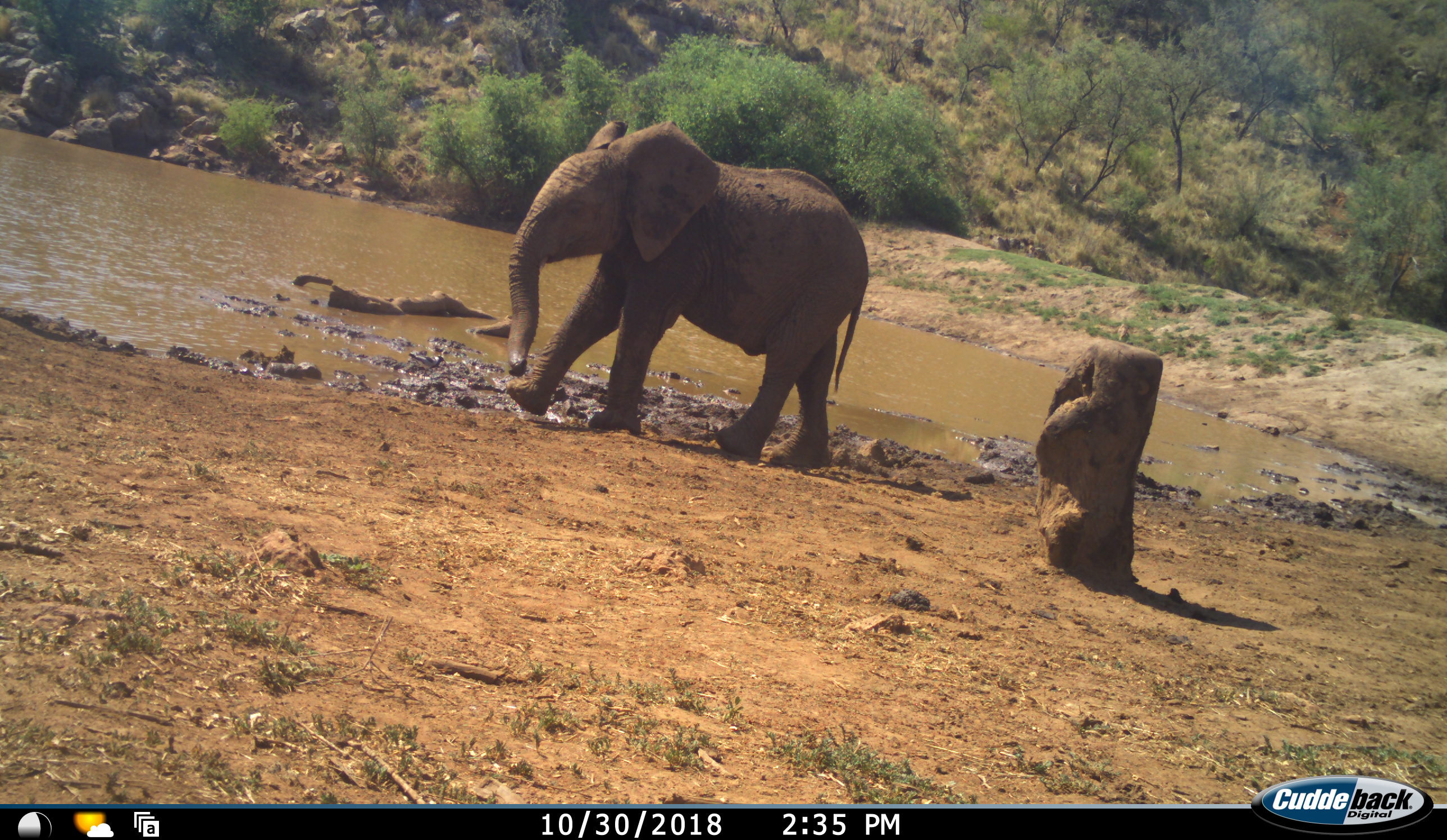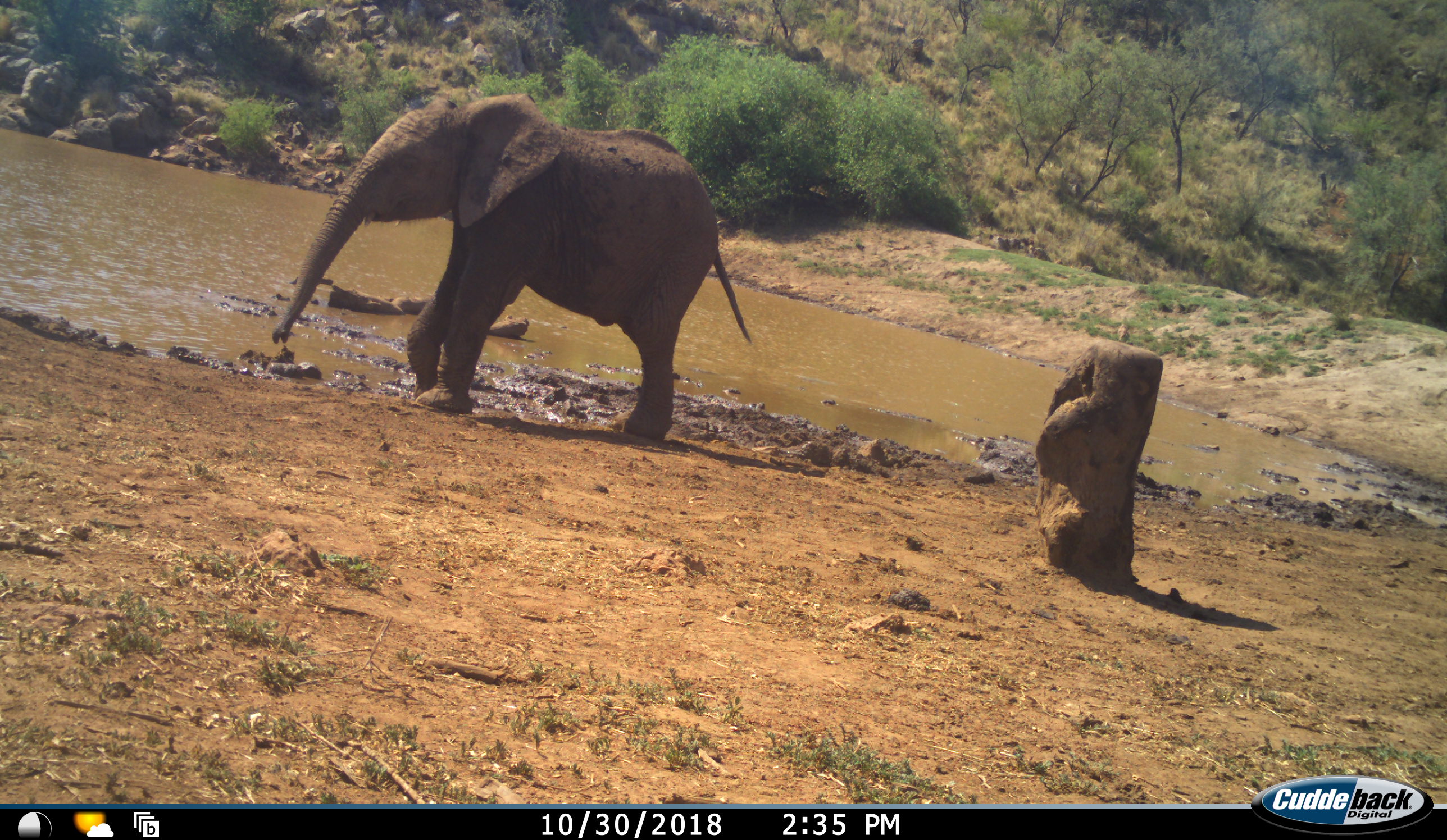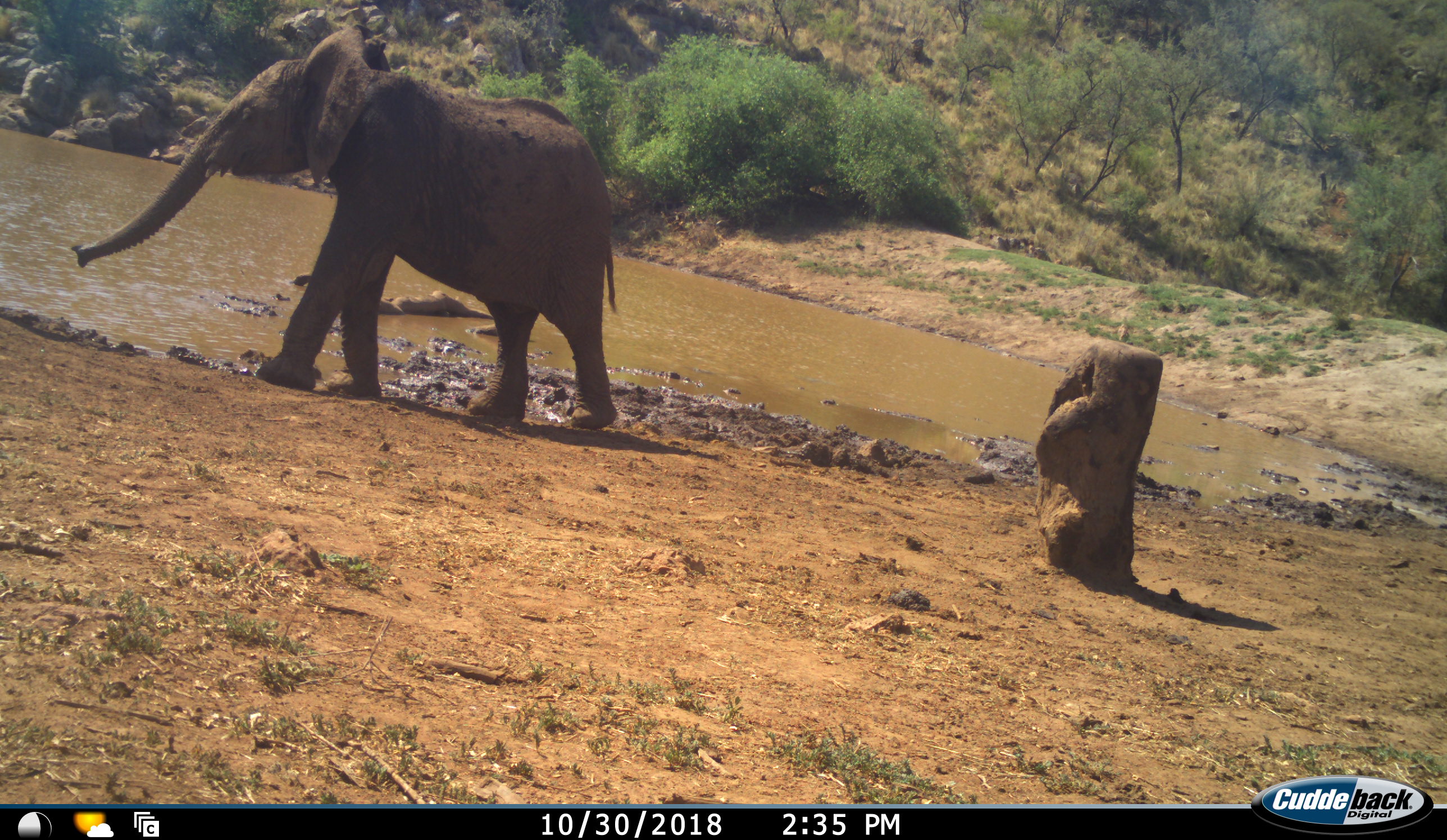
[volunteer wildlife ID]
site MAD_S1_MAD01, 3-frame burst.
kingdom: Animalia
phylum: Chordata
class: Mammalia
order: Proboscidea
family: Elephantidae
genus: Loxodonta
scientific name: Loxodonta africana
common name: african bush elephant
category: elephant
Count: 1.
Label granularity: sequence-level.